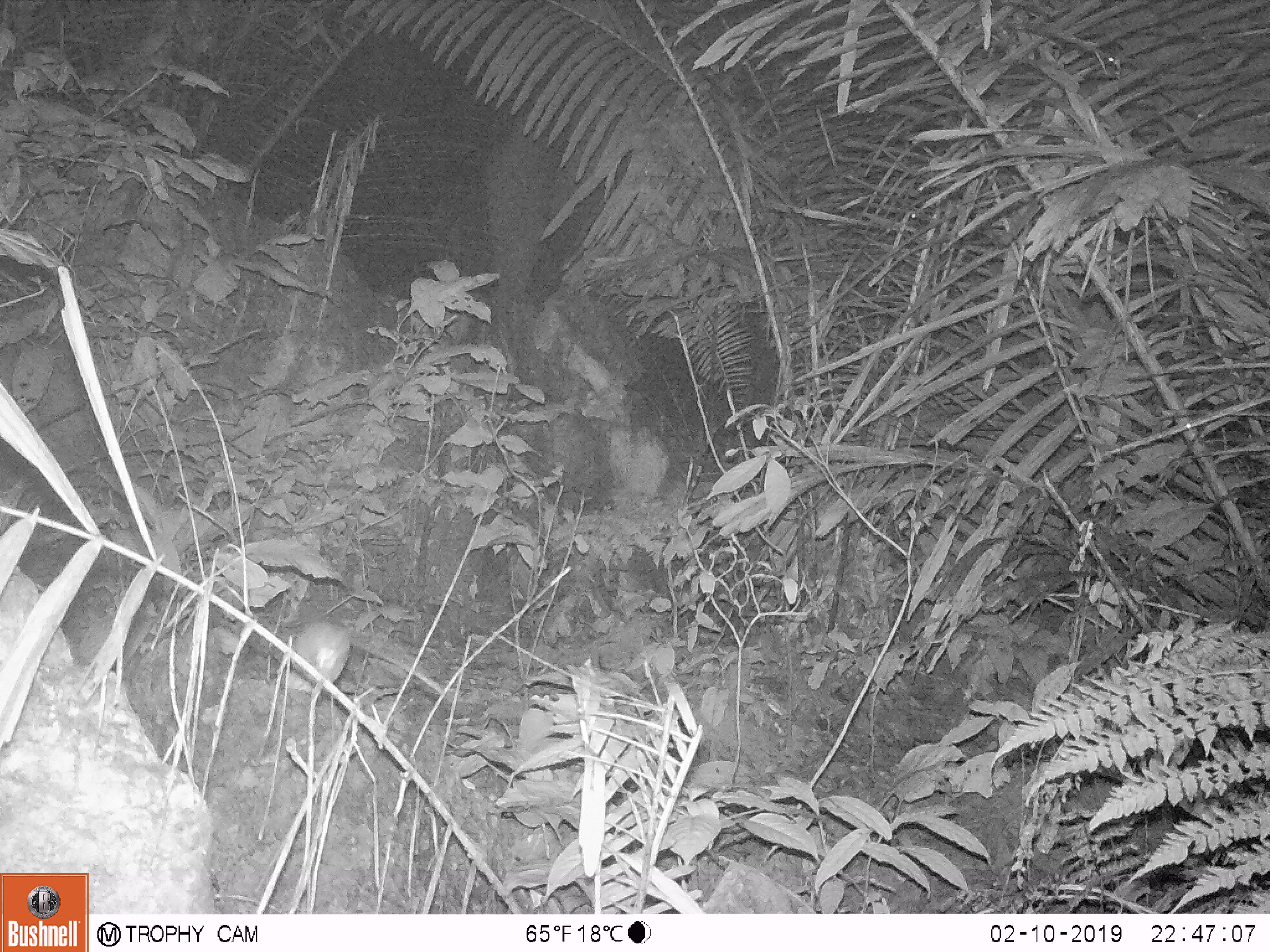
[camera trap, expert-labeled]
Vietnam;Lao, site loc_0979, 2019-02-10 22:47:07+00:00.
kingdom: Animalia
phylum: Chordata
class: Mammalia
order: Rodentia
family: Muridae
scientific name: Muridae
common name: old-world mice and rats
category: unidentified murid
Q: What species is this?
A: Unidentified murid (old-world mice and rats) (Muridae).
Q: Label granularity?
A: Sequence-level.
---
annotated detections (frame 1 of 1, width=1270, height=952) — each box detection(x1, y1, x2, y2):
unidentified murid: detection(290, 622, 442, 696)